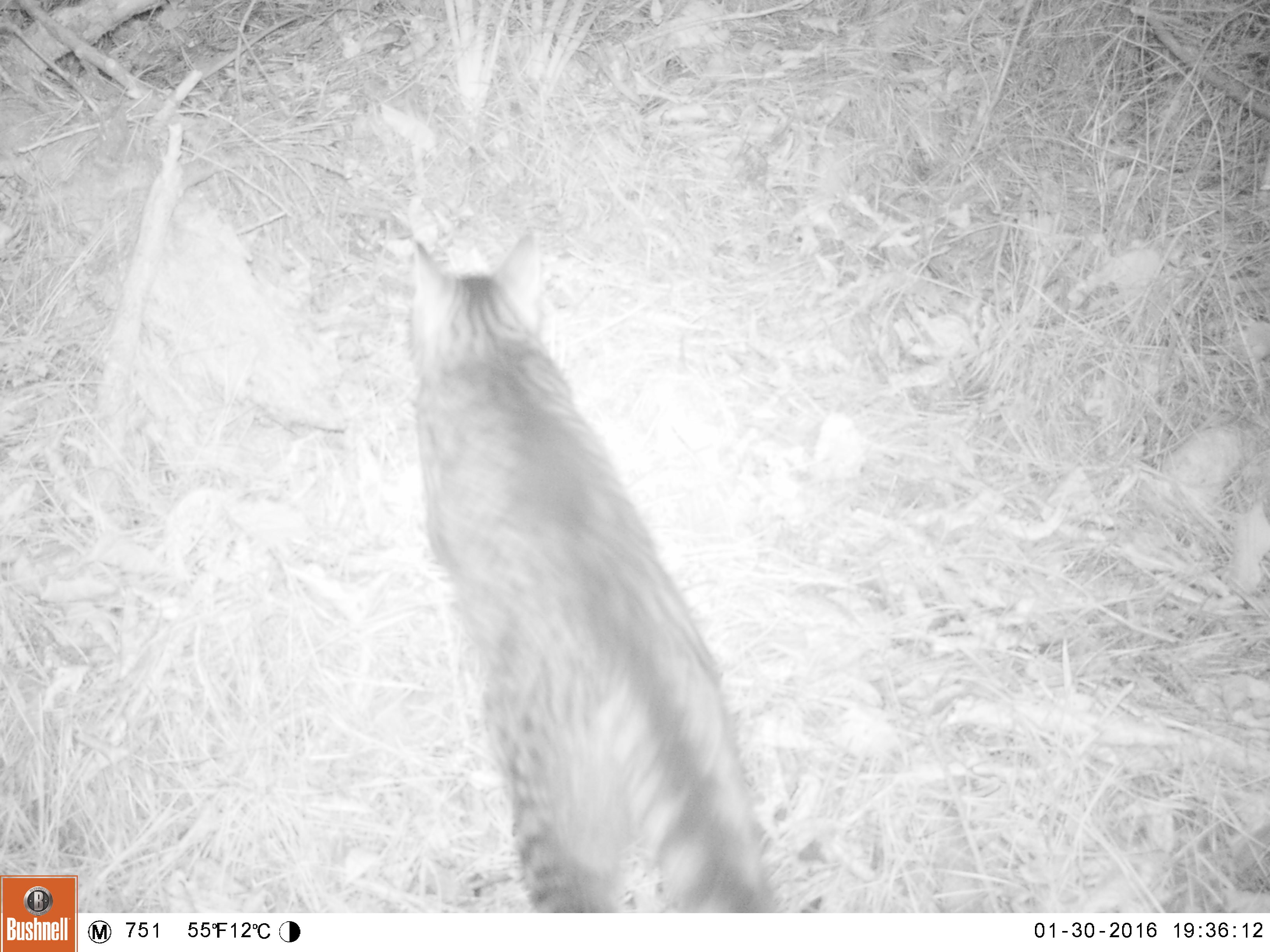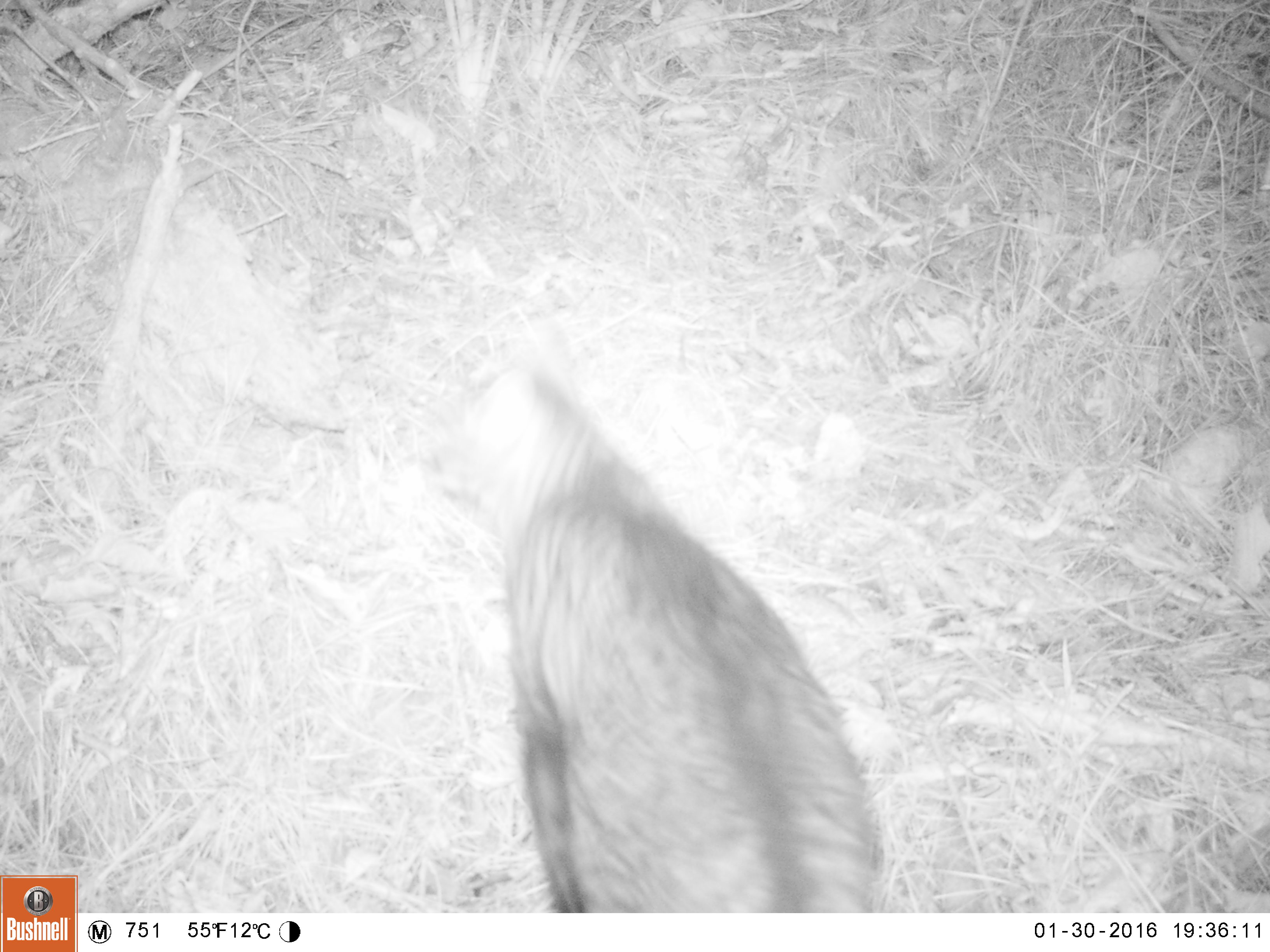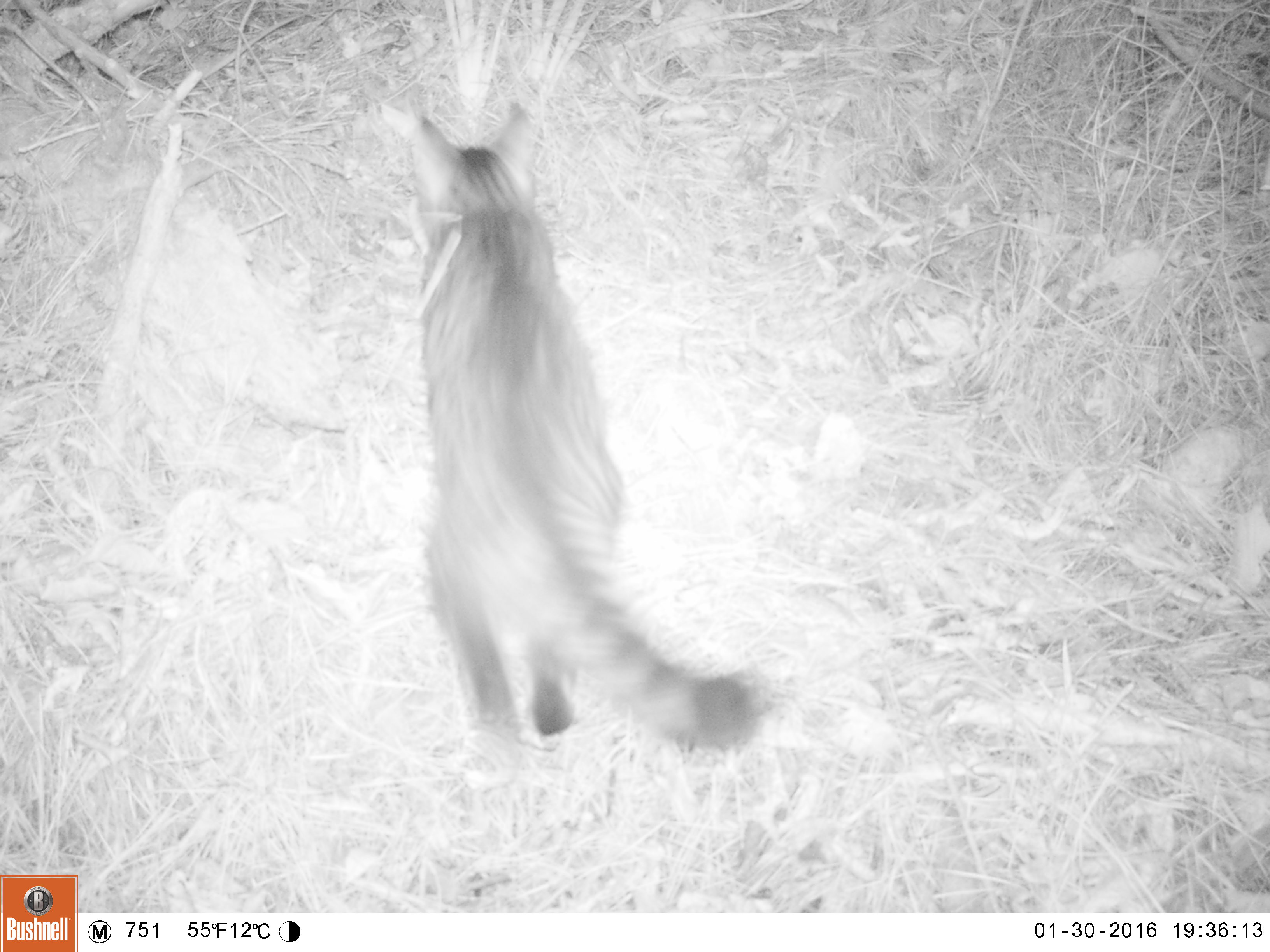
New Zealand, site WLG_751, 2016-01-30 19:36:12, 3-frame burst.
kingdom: Animalia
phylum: Chordata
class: Mammalia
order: Carnivora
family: Felidae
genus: Felis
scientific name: Felis catus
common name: domestic cat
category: cat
Cat (domestic cat) (Felis catus).